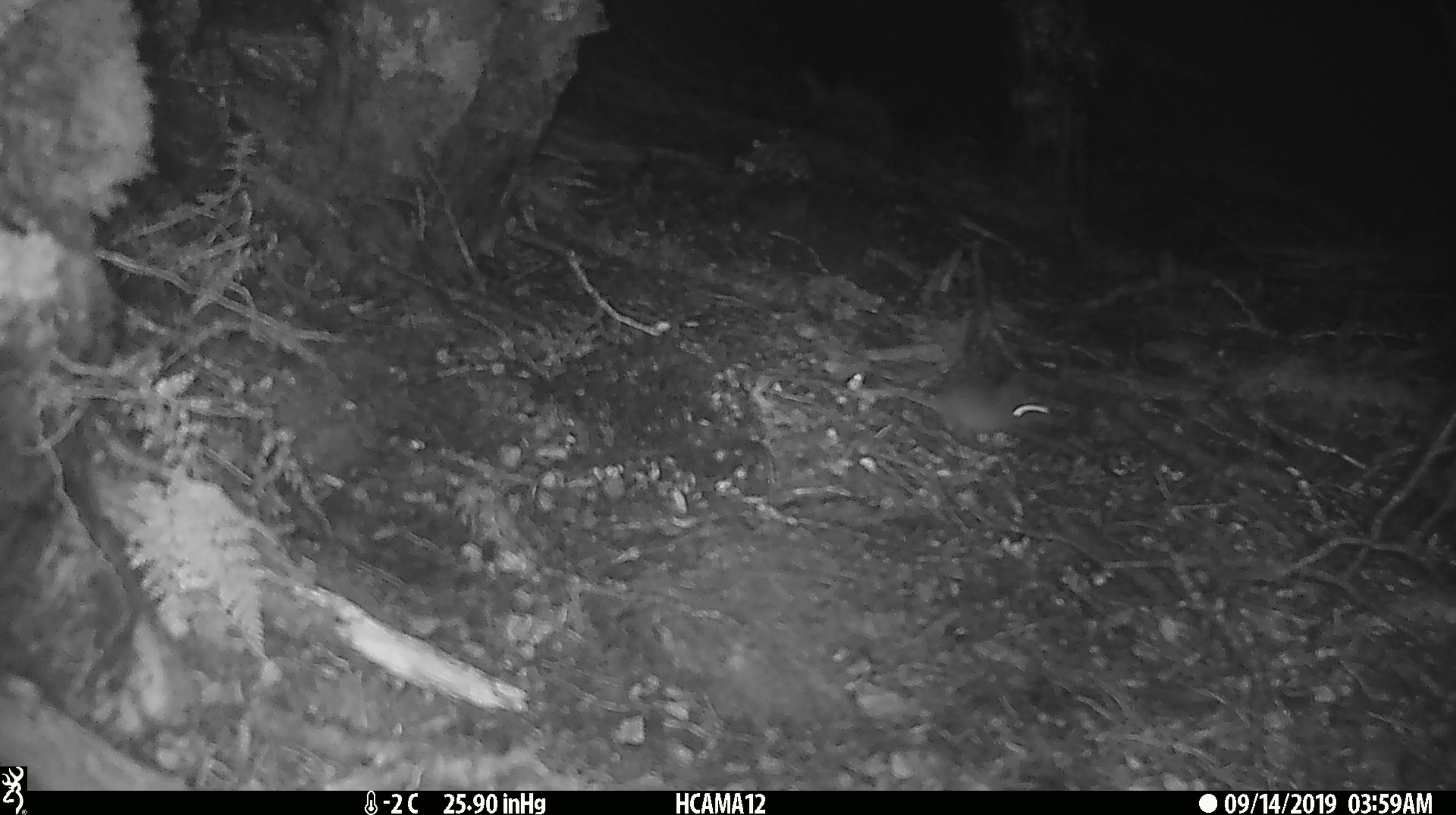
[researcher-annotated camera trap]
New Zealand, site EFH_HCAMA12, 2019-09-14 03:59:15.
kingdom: Animalia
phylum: Chordata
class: Mammalia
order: Rodentia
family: Muridae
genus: Mus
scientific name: Mus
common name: mouse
Mouse (Mus).